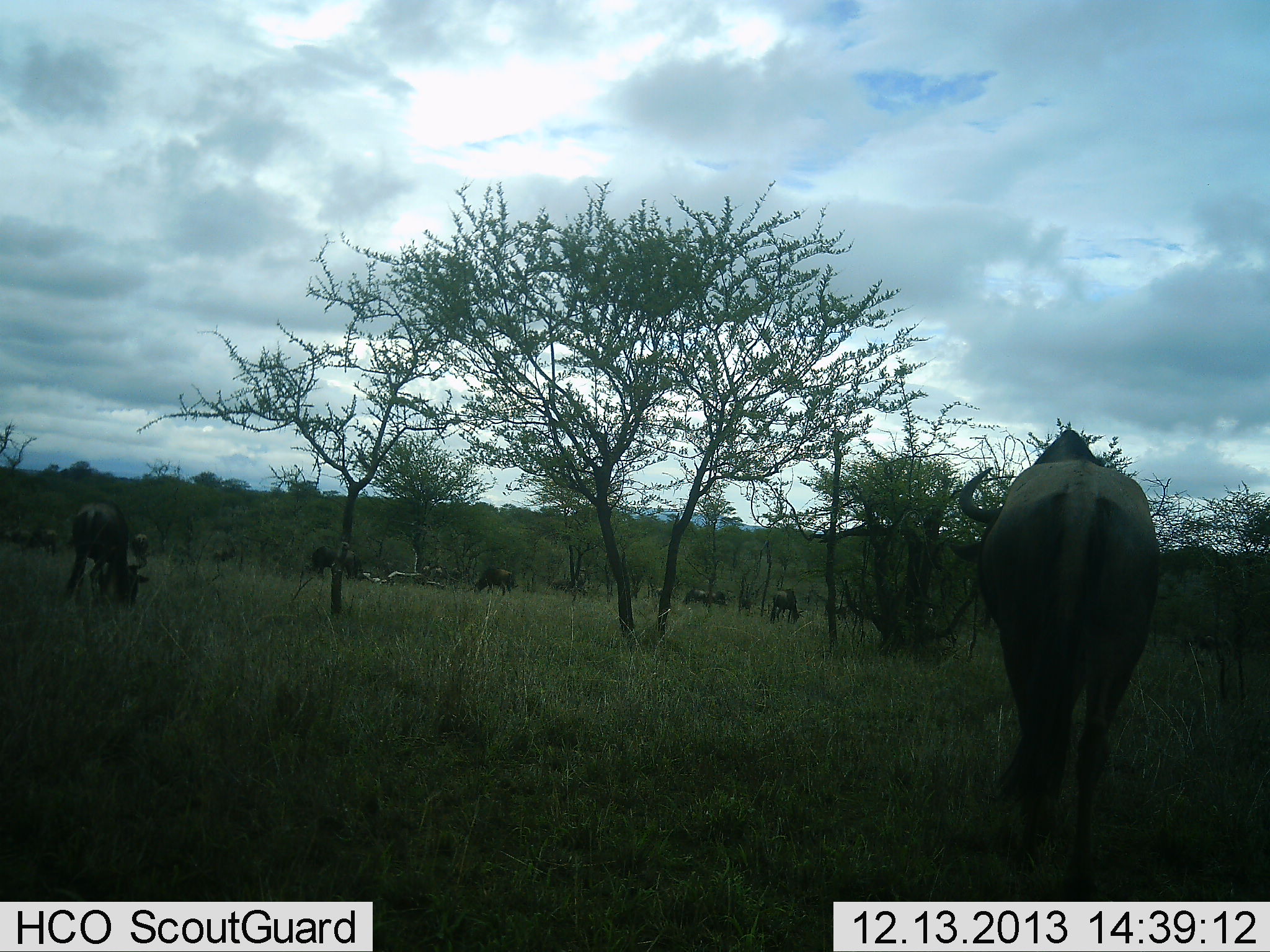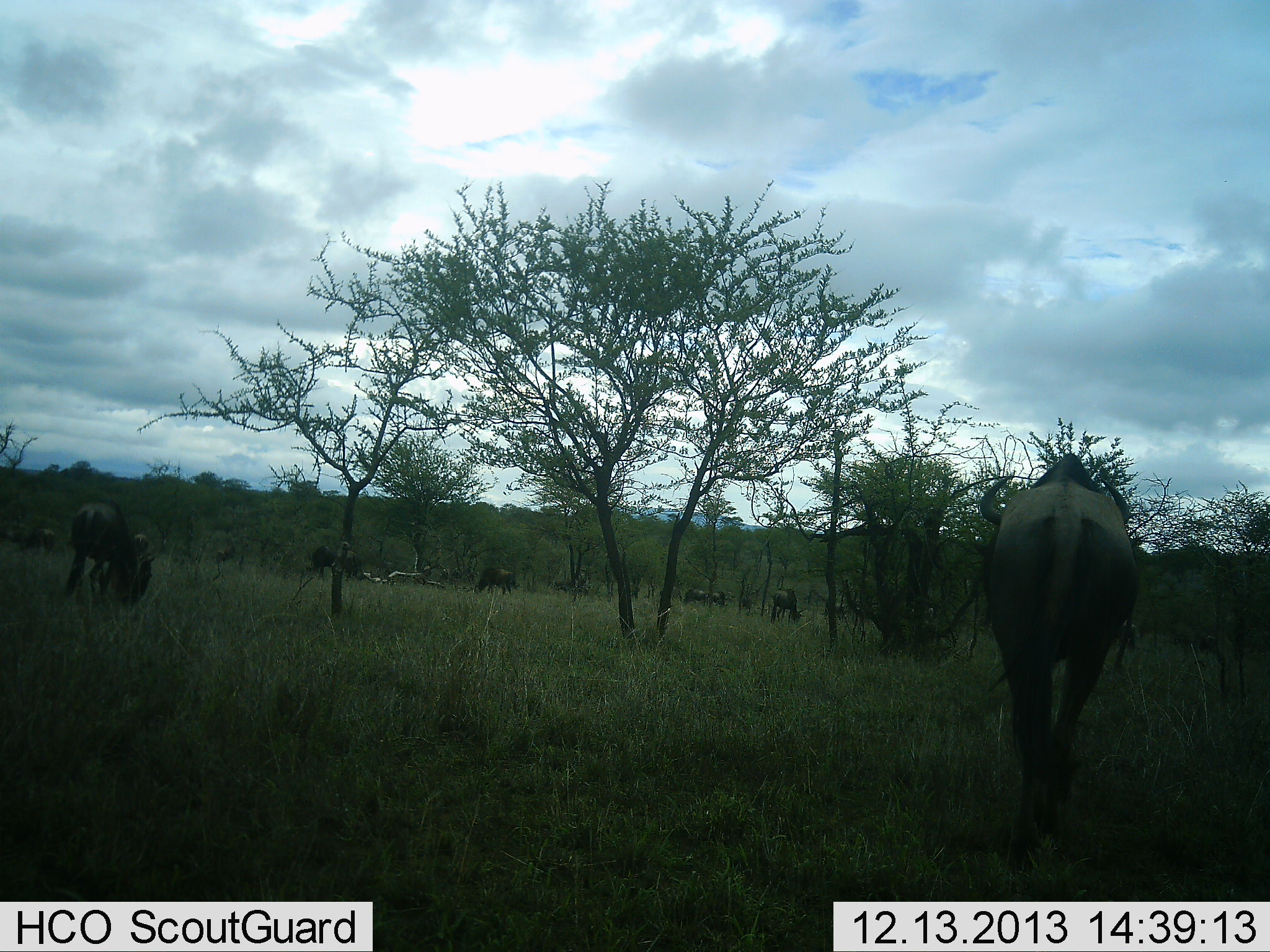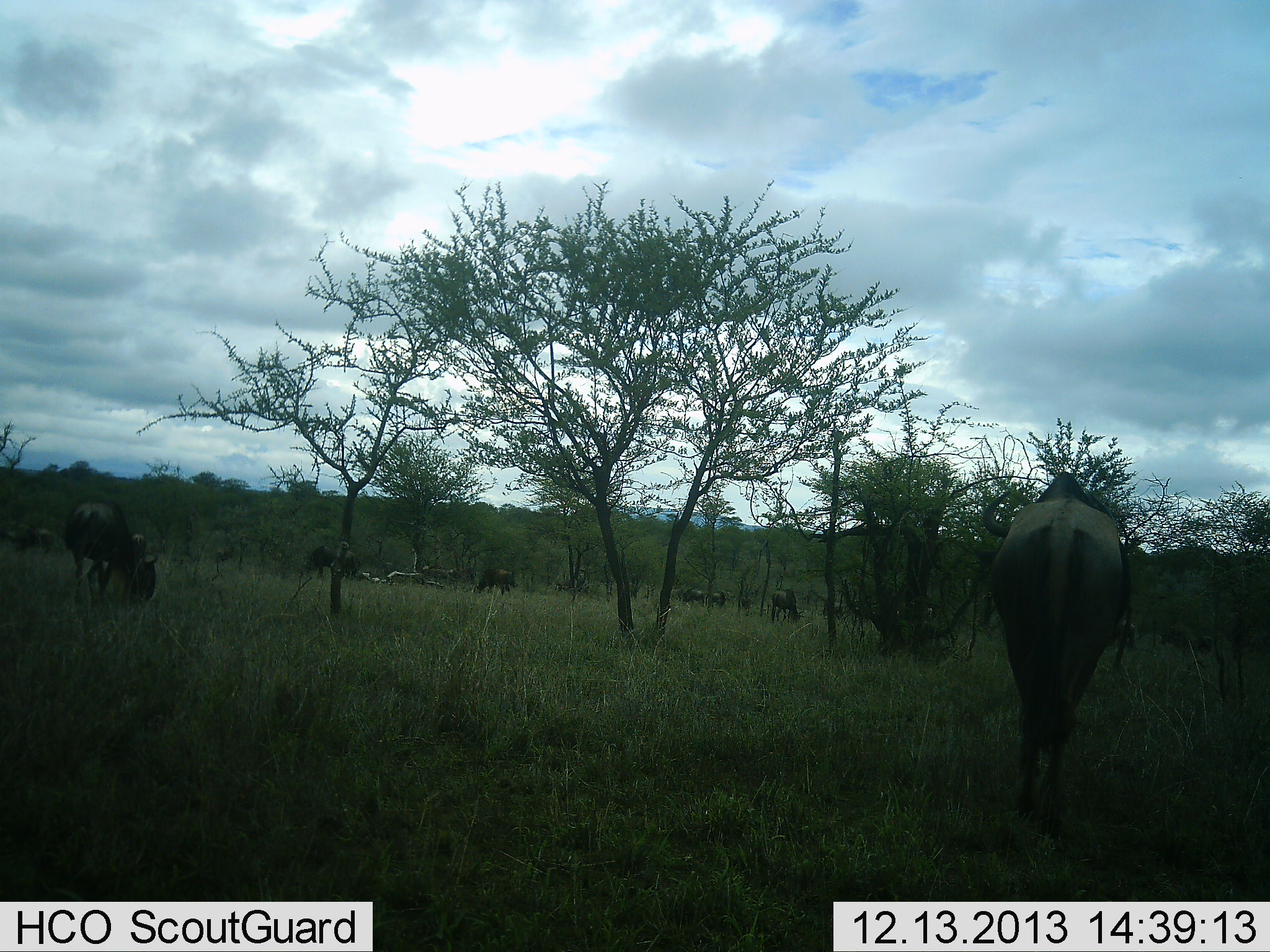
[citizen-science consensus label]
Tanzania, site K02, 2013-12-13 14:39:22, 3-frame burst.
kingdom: Animalia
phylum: Chordata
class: Mammalia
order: Artiodactyla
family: Bovidae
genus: Connochaetes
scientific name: Connochaetes taurinus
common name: blue wildebeest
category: wildebeest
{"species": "wildebeest (blue wildebeest) (Connochaetes taurinus)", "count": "11-50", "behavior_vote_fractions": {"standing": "40%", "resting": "0%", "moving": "60%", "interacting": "0%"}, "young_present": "0%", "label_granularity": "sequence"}